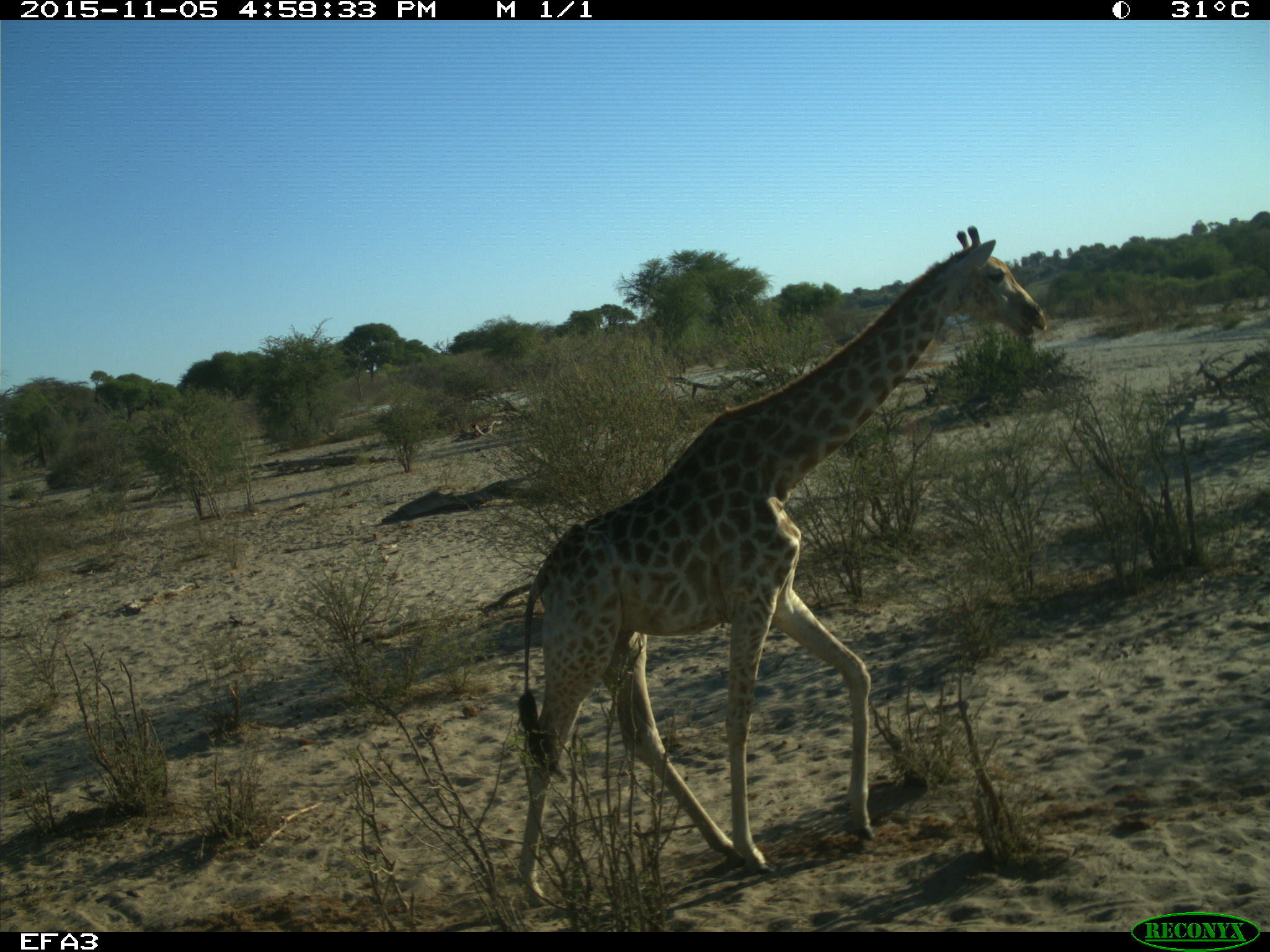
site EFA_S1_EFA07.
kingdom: Animalia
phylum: Chordata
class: Mammalia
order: Artiodactyla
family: Giraffidae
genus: Giraffa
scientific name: Giraffa camelopardalis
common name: giraffe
Giraffe (Giraffa camelopardalis), count 1. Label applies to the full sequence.